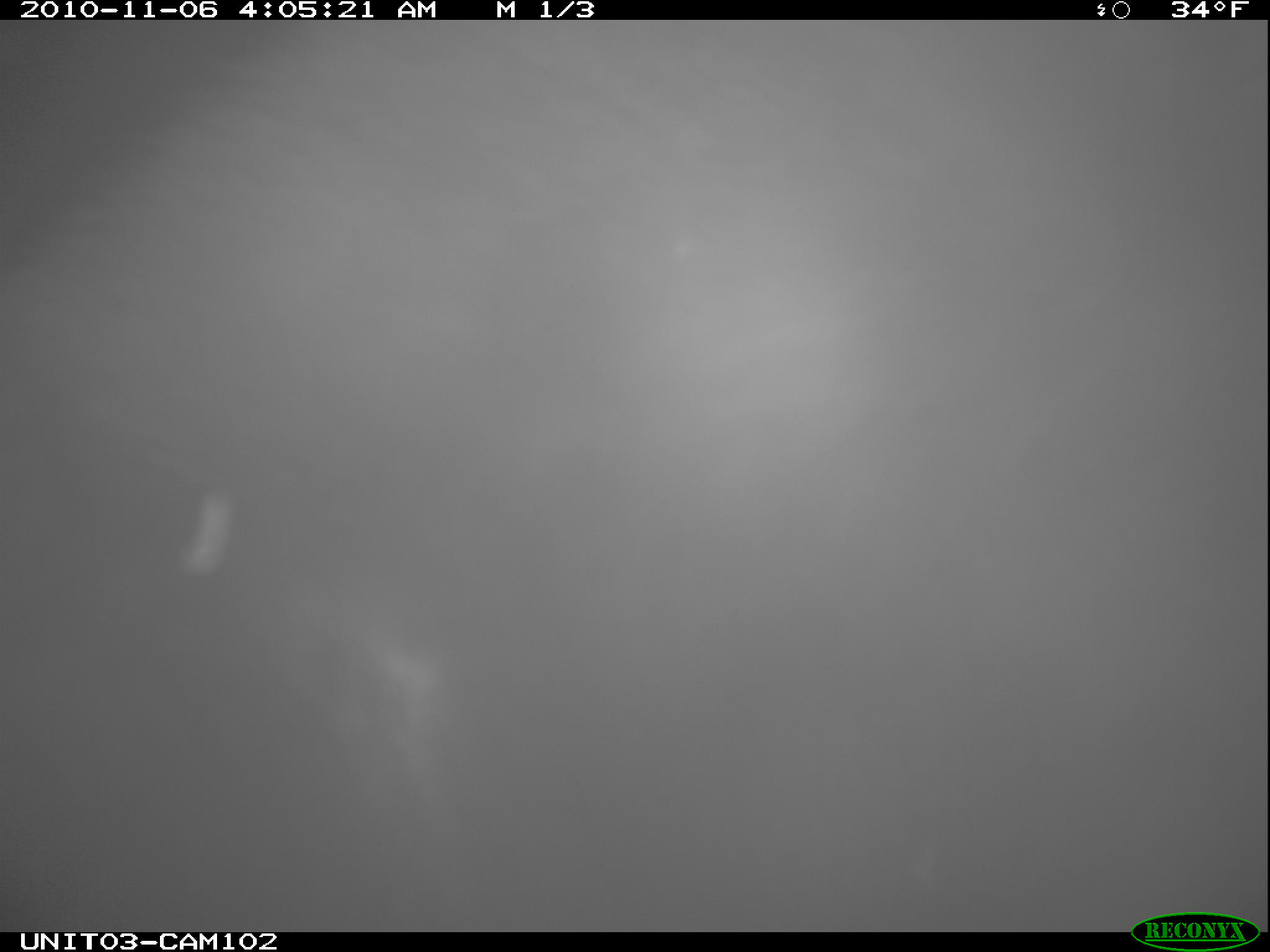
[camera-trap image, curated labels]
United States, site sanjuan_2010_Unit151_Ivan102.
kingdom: Animalia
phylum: Chordata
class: Mammalia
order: Carnivora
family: Ursidae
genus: Ursus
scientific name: Ursus americanus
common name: american black bear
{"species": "Ursus americanus (american black bear)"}